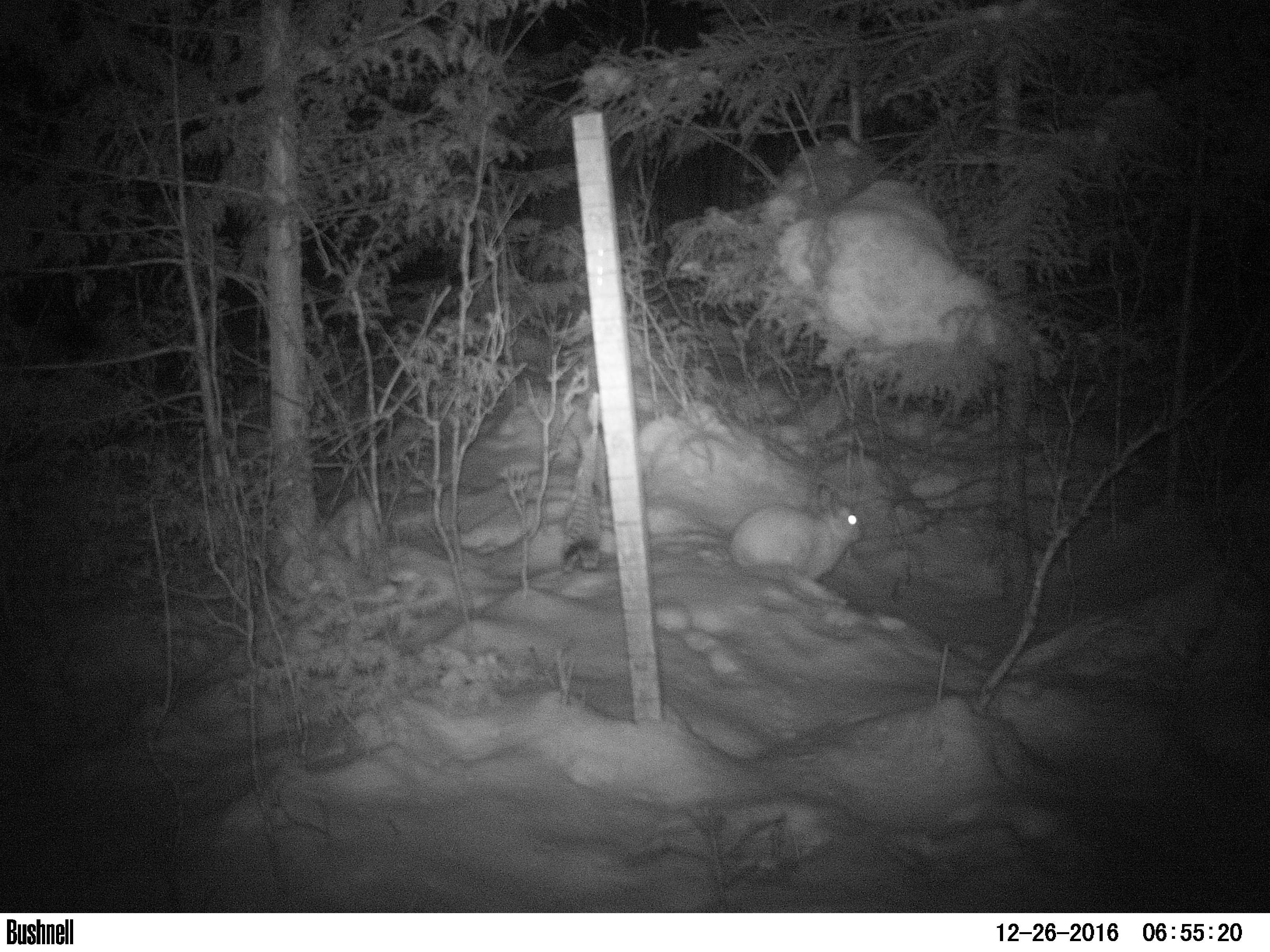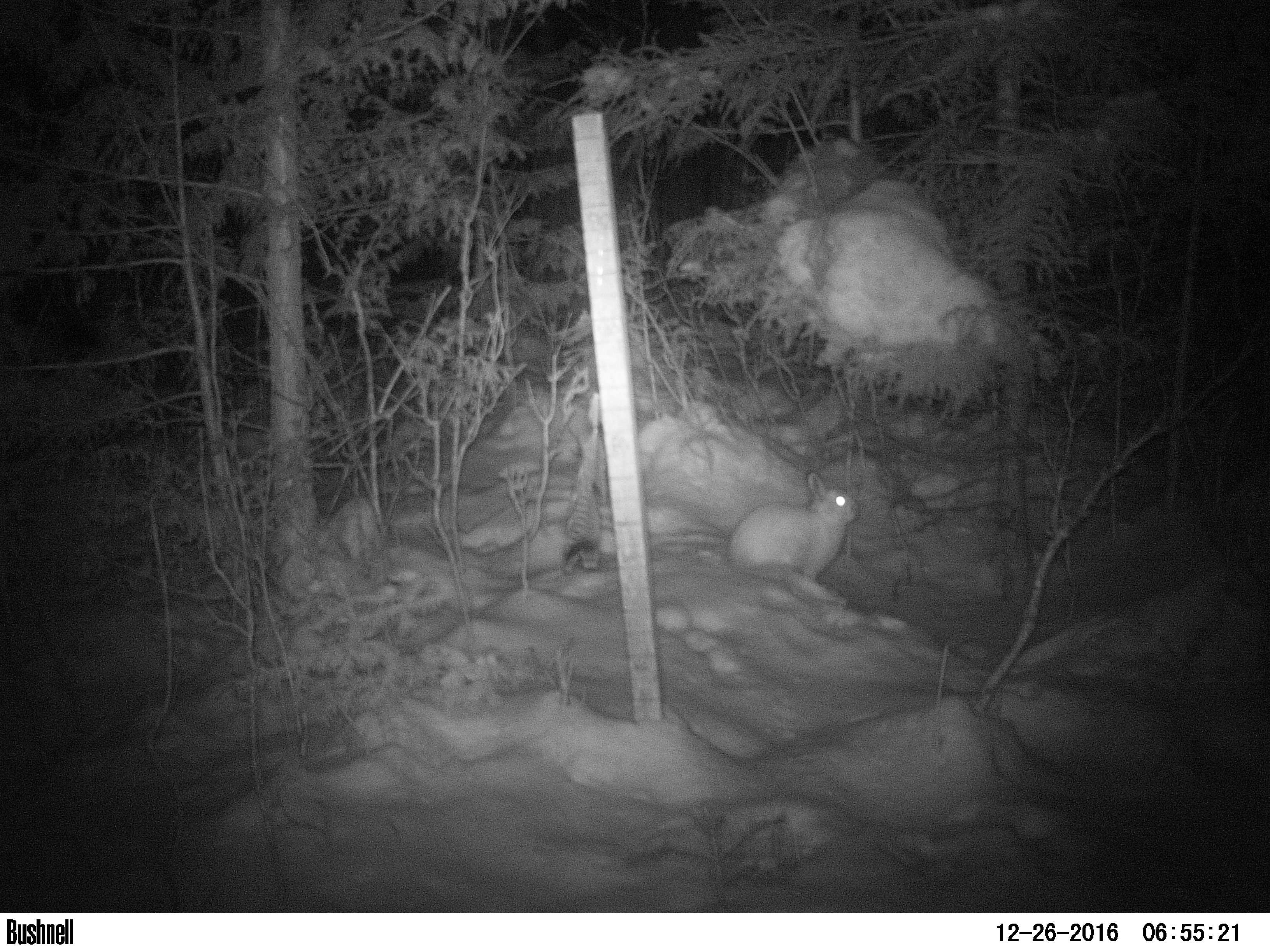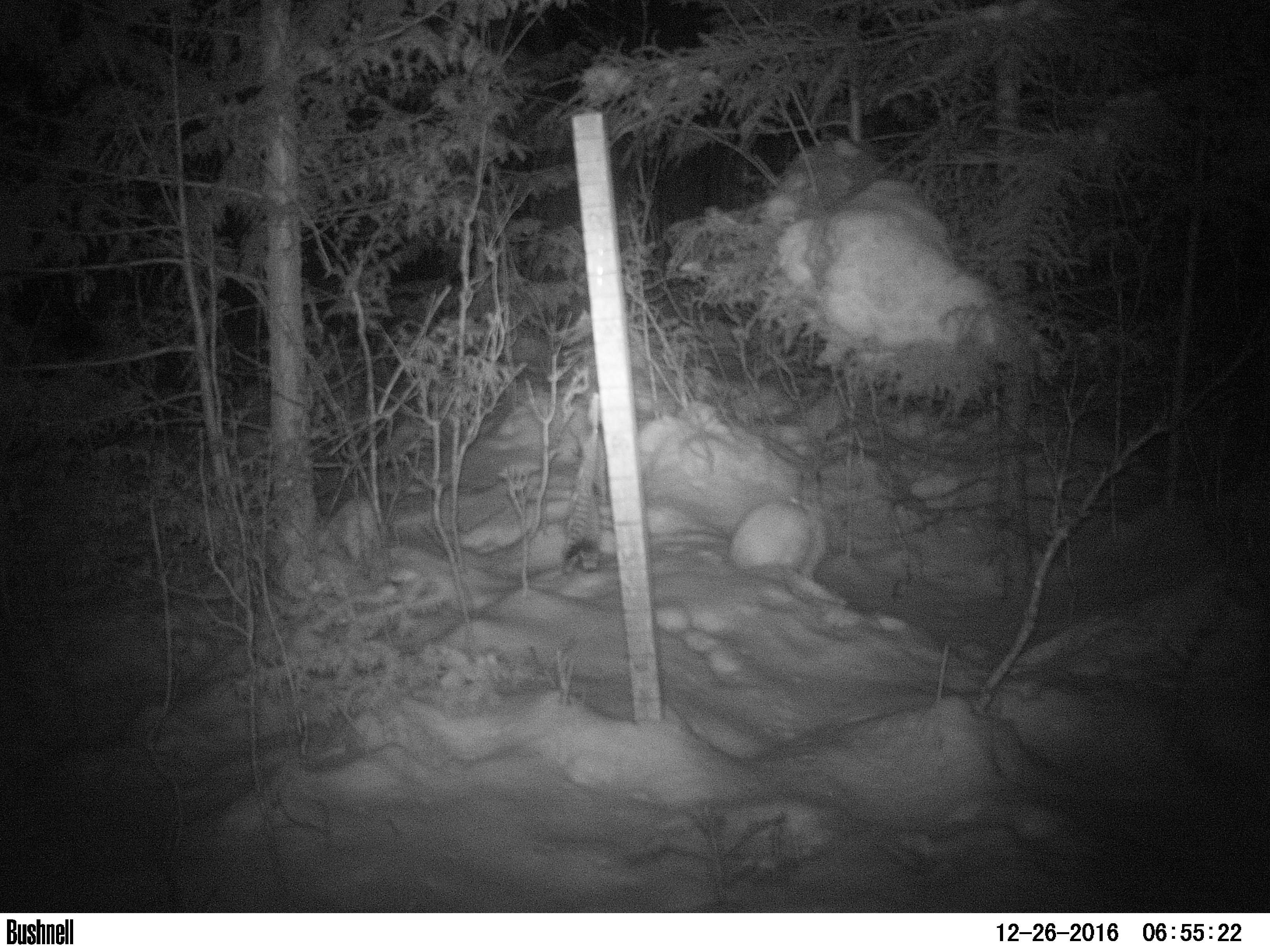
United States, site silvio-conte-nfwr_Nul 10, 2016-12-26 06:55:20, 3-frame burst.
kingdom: Animalia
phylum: Chordata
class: Mammalia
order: Lagomorpha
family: Leporidae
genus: Lepus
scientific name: Lepus americanus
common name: snowshoe hare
Snowshoe hare (Lepus americanus).